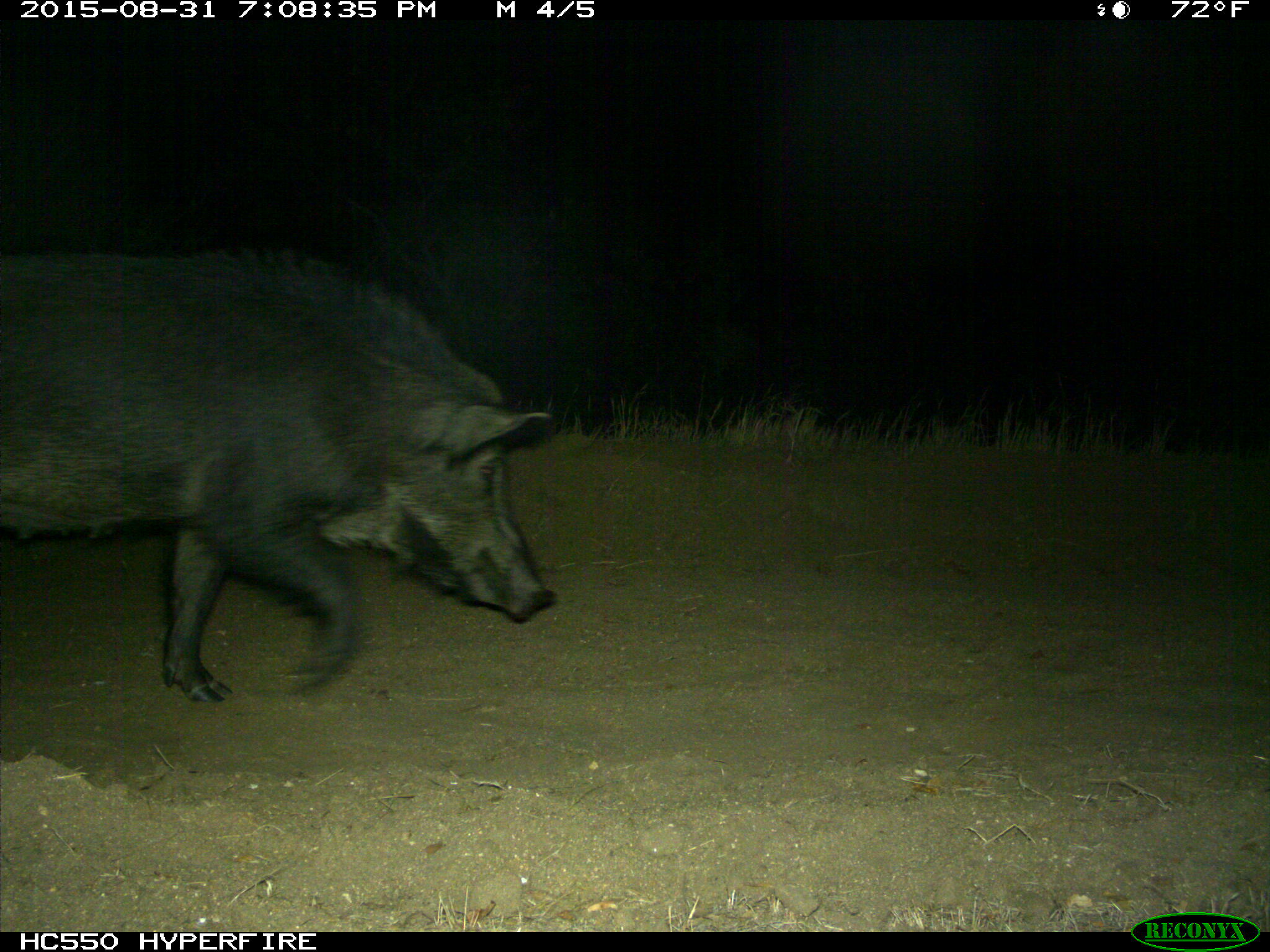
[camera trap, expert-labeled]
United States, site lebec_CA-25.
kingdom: Animalia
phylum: Chordata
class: Mammalia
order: Artiodactyla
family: Suidae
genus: Sus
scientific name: Sus scrofa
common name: wild boar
Sus scrofa (wild boar).